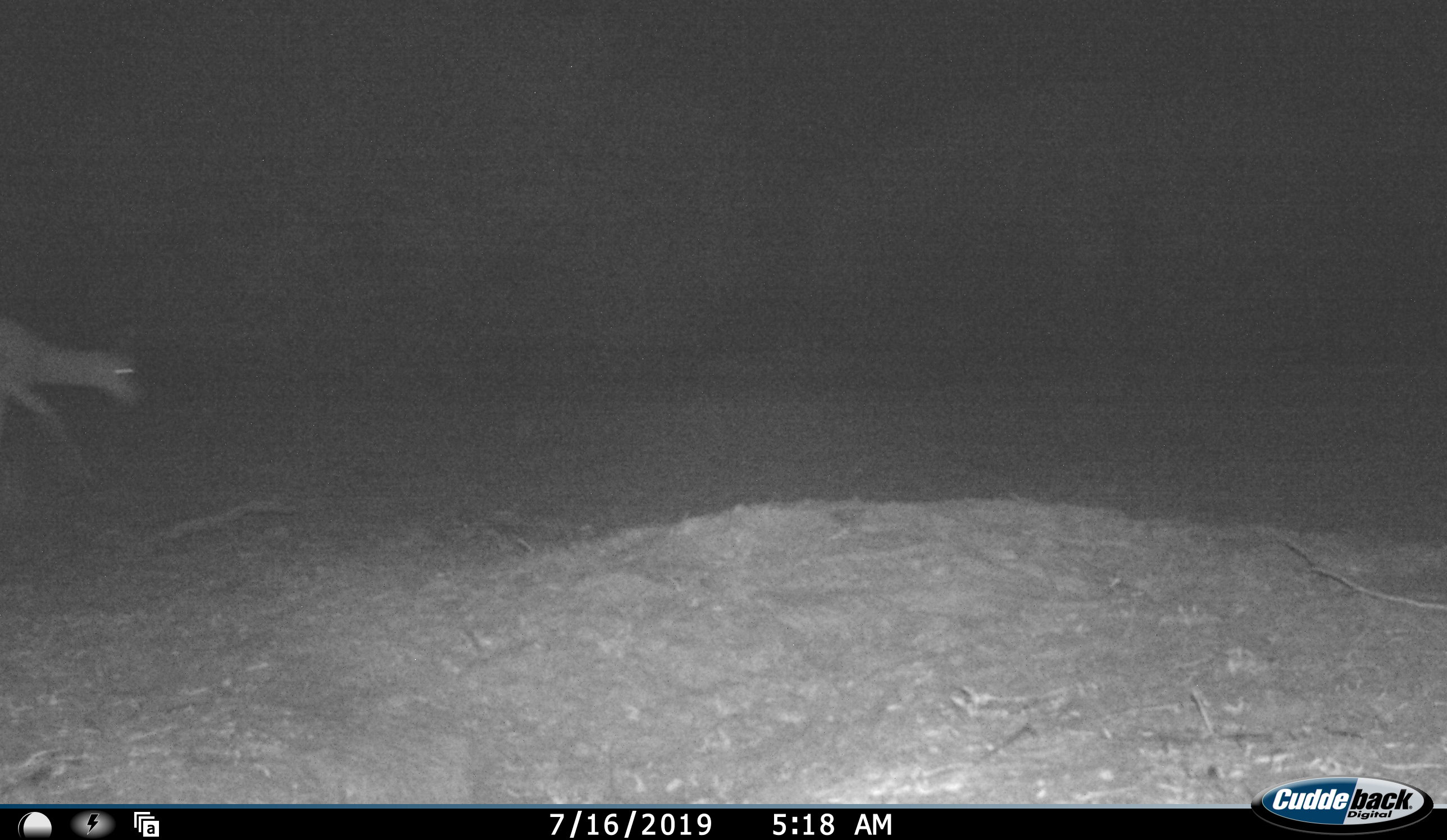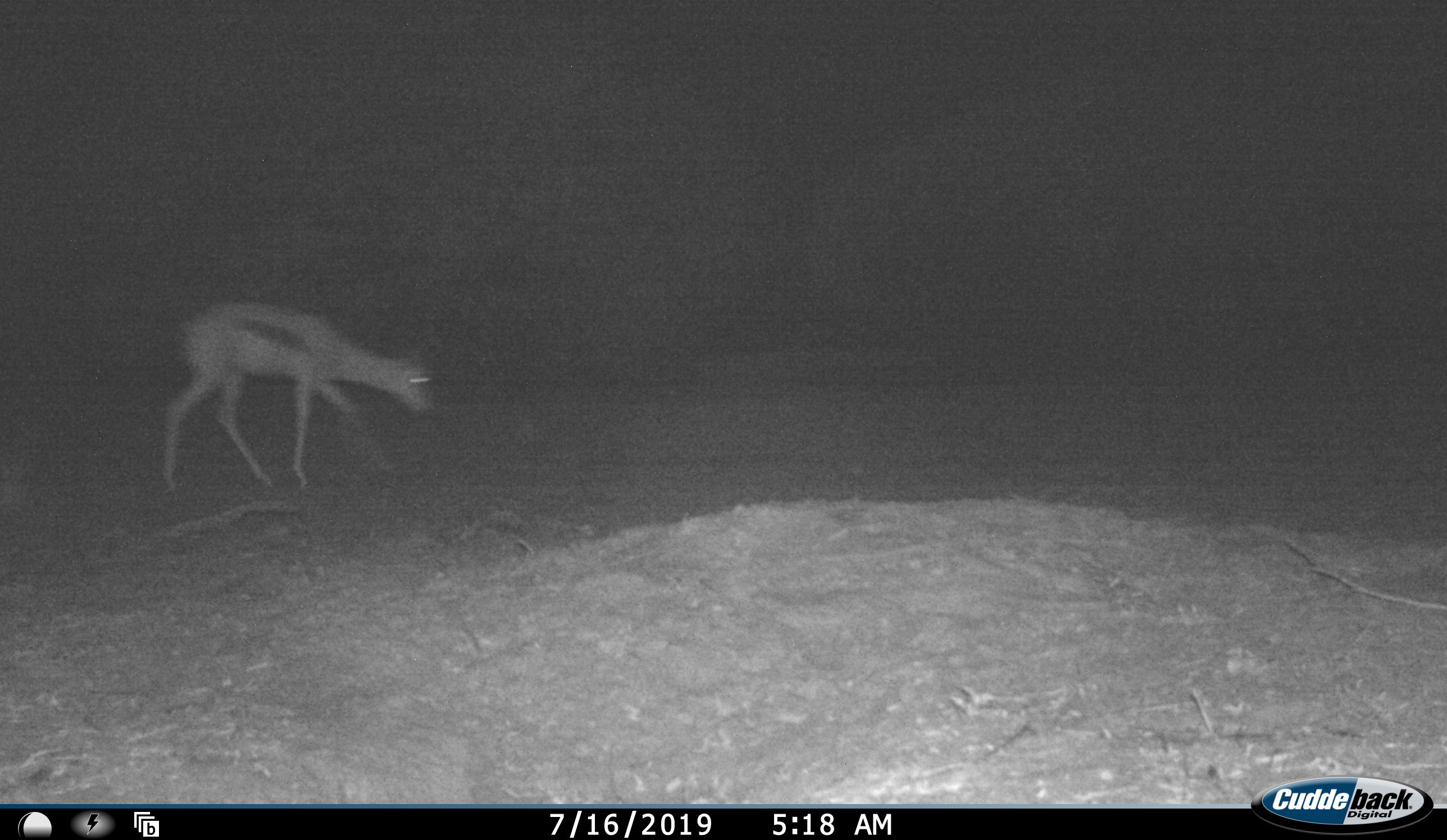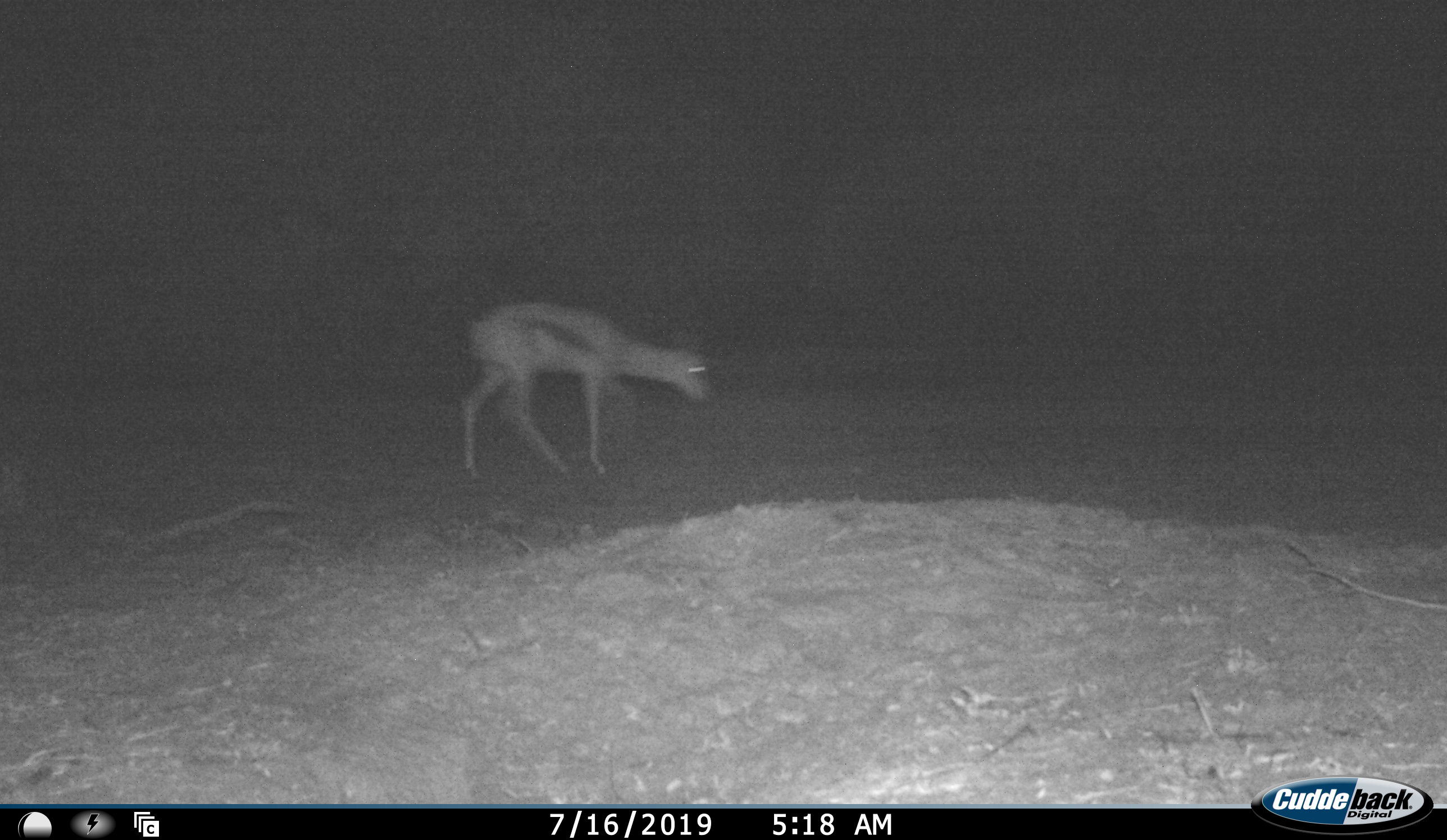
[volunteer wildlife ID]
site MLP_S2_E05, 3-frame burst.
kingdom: Animalia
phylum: Chordata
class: Mammalia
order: Artiodactyla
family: Bovidae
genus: Antidorcas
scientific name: Antidorcas marsupialis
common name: springbok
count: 1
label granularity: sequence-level